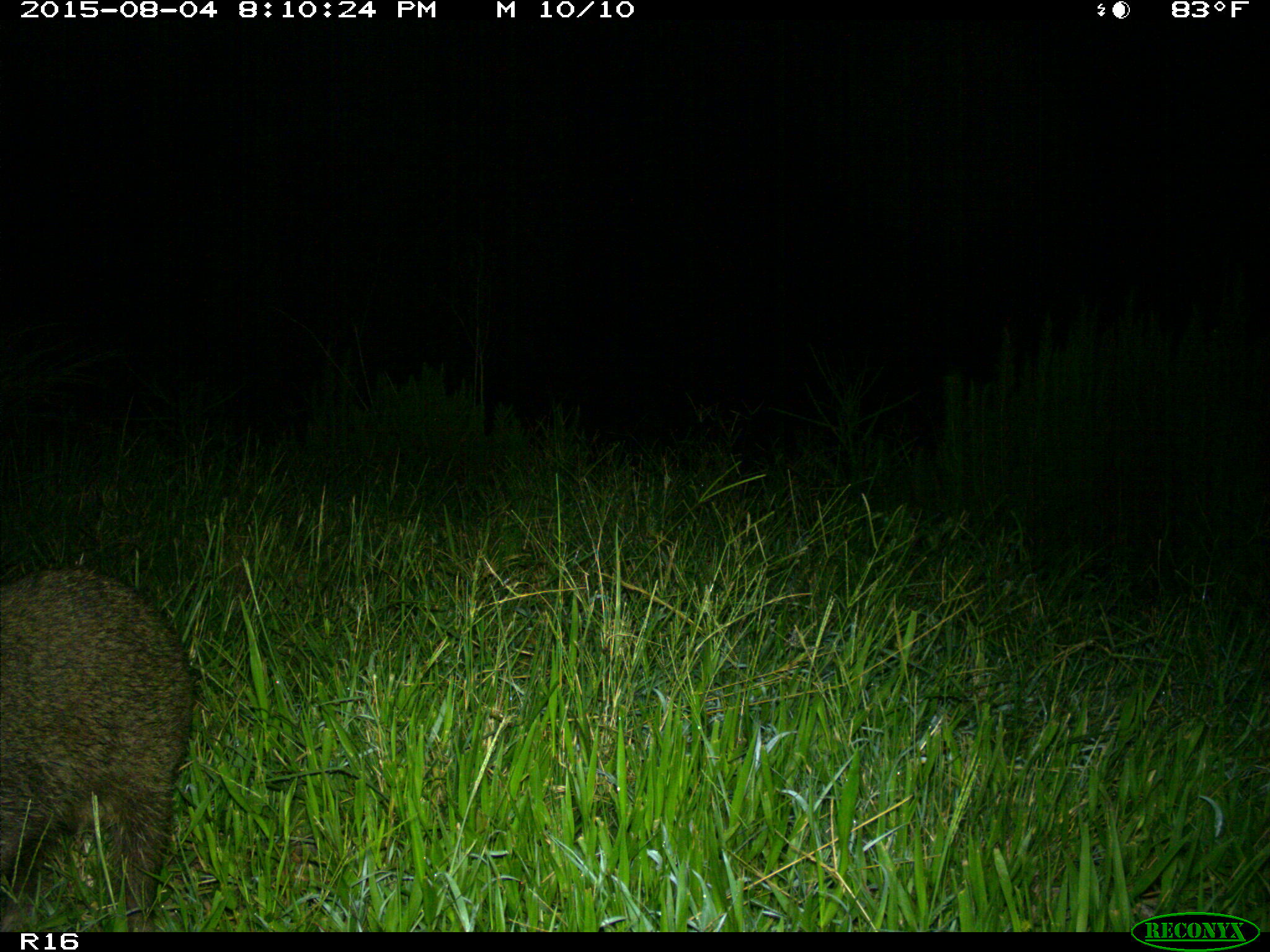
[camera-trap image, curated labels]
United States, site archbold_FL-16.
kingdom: Animalia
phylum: Chordata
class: Mammalia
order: Carnivora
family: Procyonidae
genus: Procyon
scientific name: Procyon lotor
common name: common raccoon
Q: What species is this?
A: Procyon lotor (common raccoon).